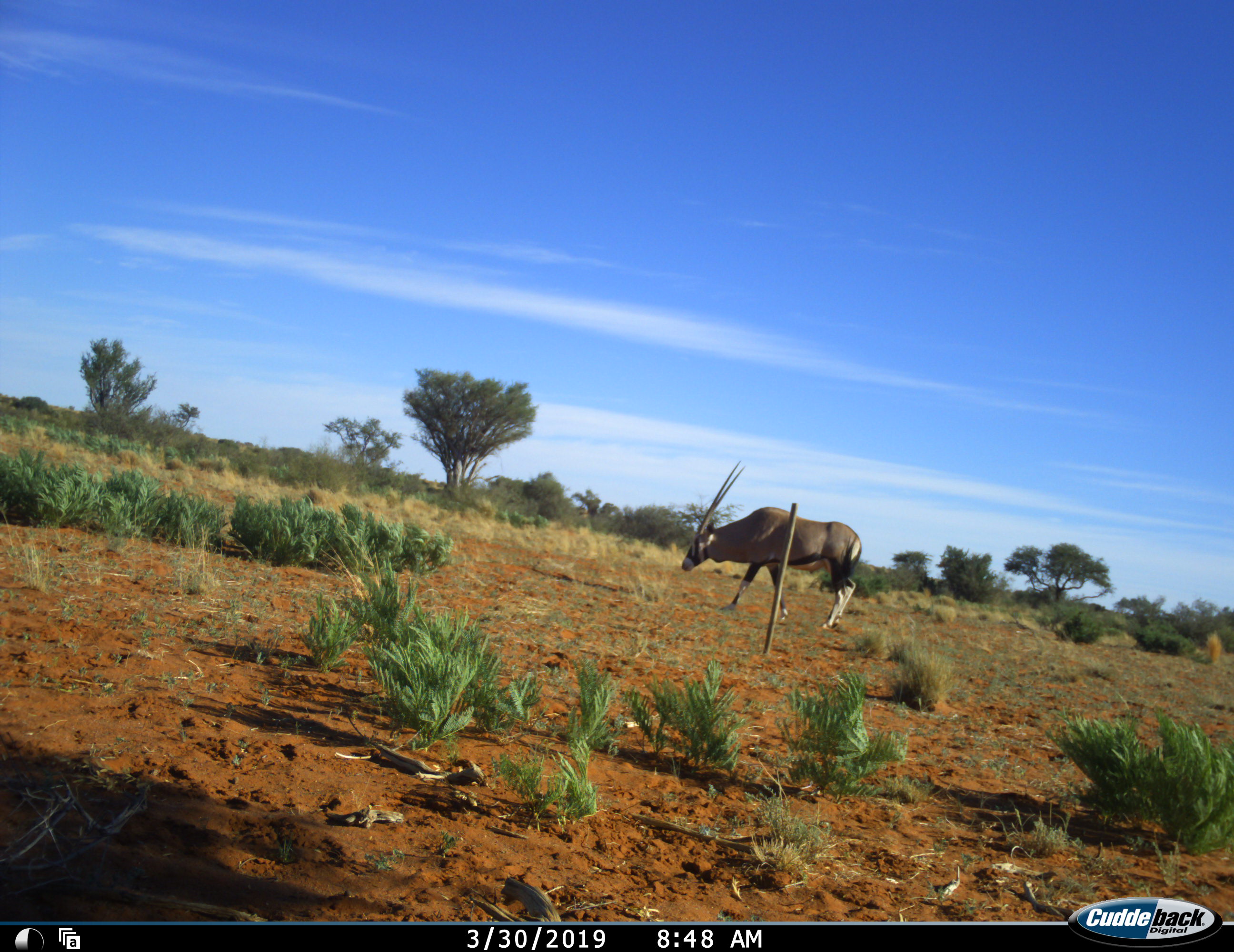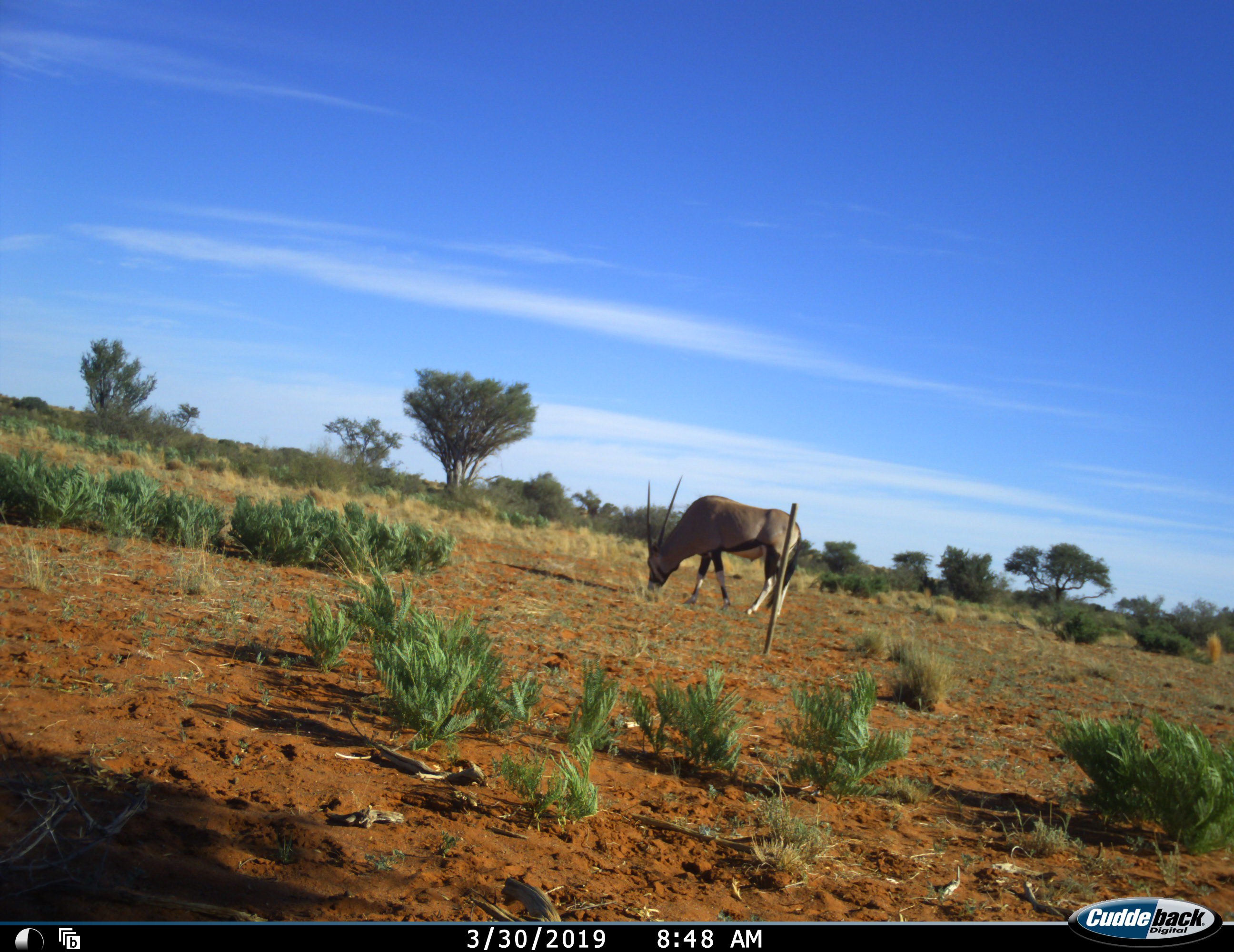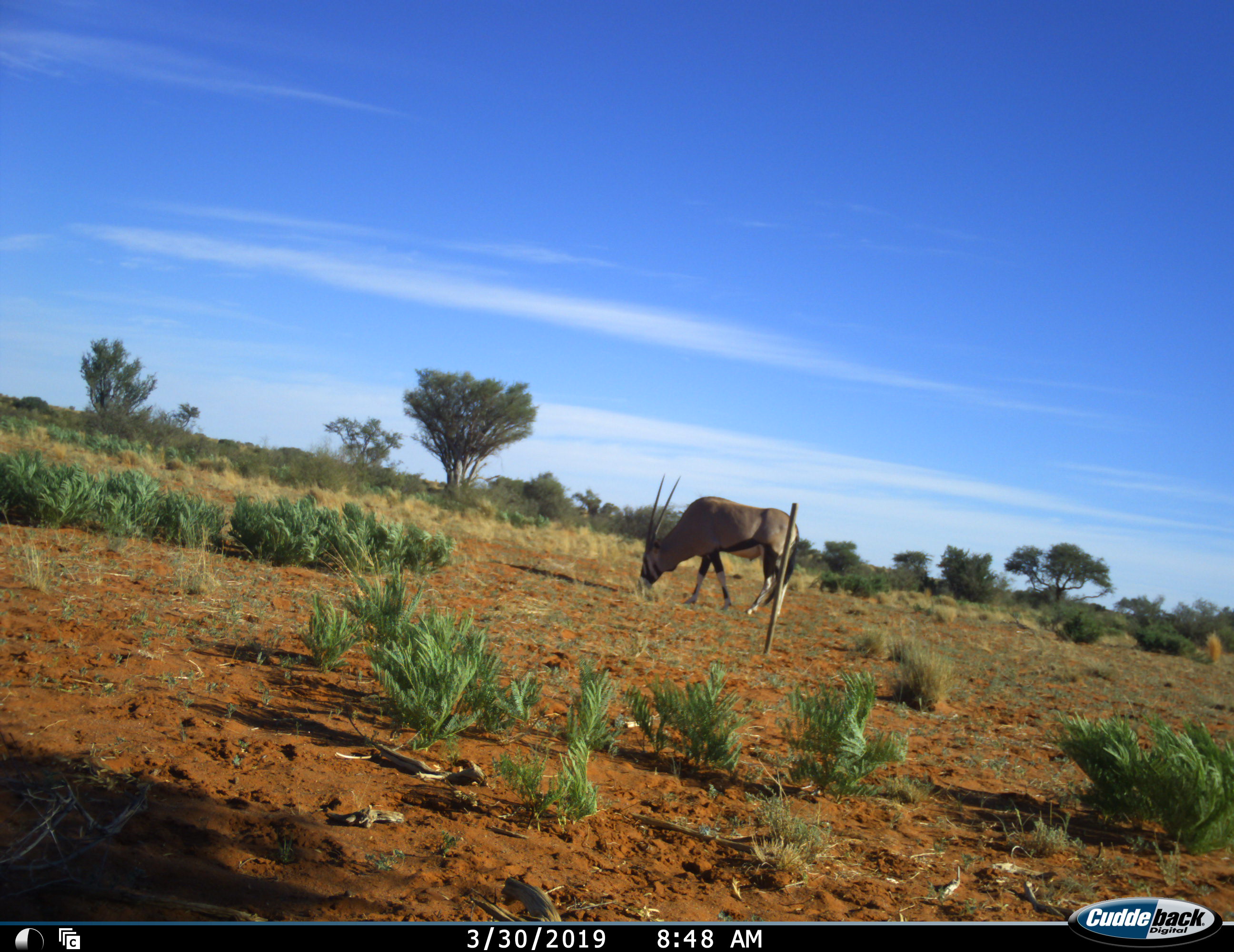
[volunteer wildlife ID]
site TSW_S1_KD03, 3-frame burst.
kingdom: Animalia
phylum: Chordata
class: Mammalia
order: Artiodactyla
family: Bovidae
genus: Oryx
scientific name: Oryx gazella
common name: gemsbok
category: oryx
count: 1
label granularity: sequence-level